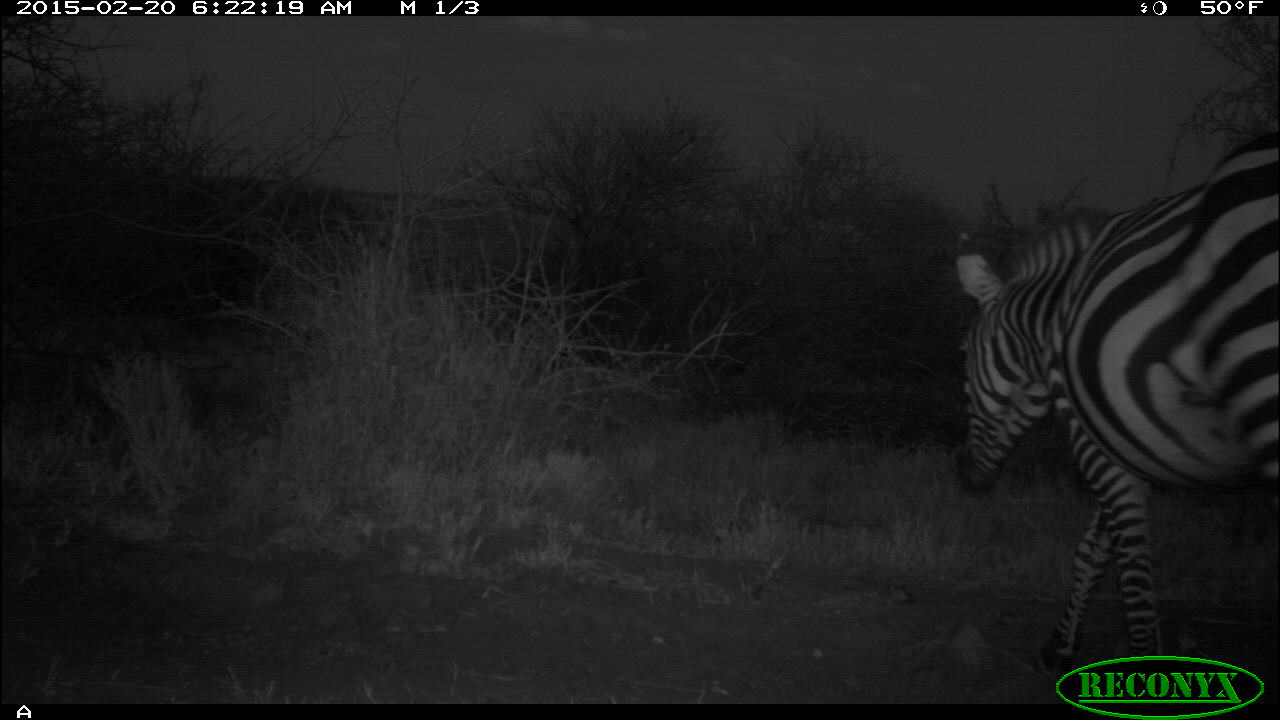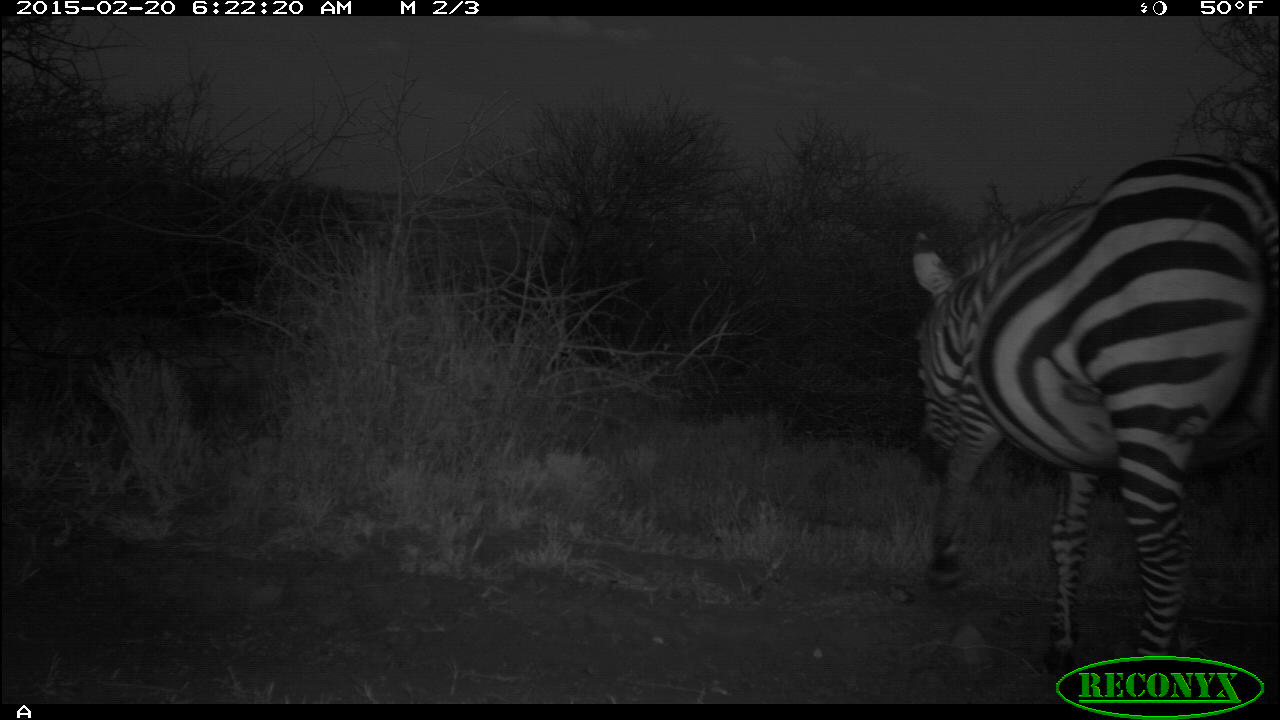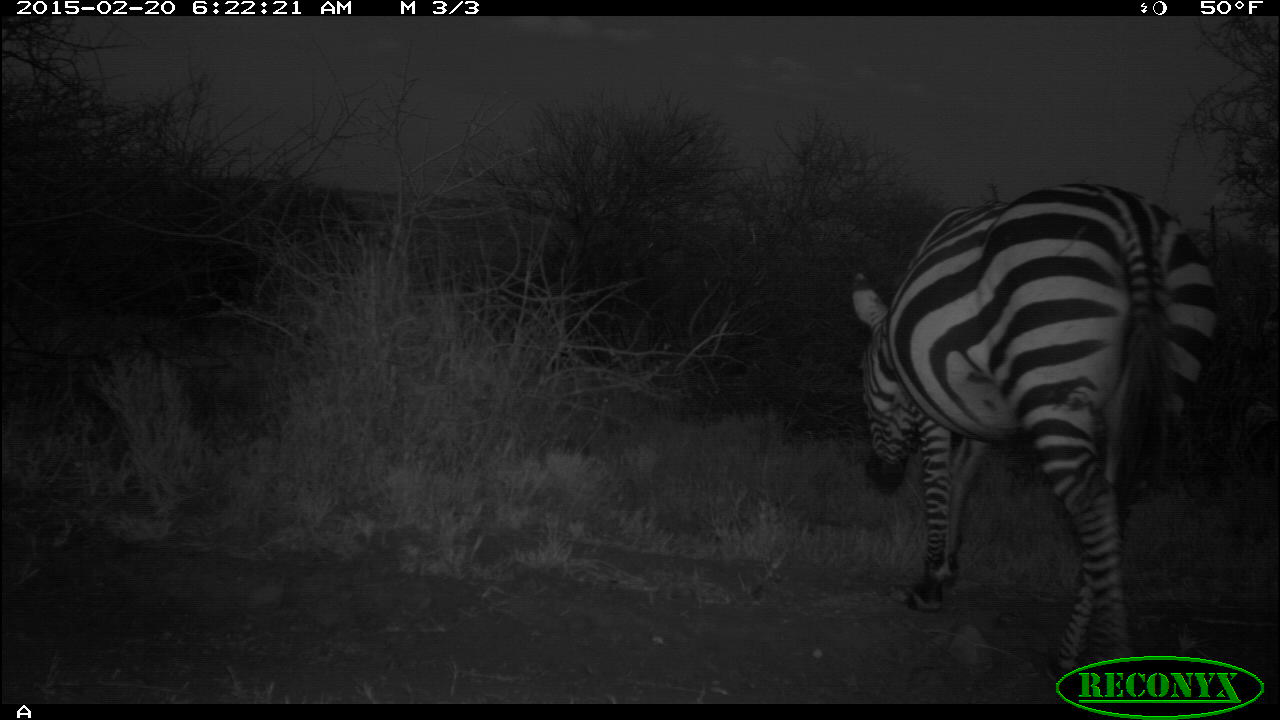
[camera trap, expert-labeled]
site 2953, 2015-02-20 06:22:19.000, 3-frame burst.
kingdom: Animalia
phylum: Chordata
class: Mammalia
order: Perissodactyla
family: Equidae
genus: Equus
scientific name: Equus quagga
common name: plains zebra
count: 2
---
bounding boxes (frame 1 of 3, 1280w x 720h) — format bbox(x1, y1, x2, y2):
equus quagga: bbox(953, 131, 1279, 676)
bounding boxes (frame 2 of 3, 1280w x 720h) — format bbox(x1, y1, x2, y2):
equus quagga: bbox(909, 151, 1275, 680)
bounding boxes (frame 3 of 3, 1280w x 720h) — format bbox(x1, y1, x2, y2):
equus quagga: bbox(850, 184, 1222, 689)